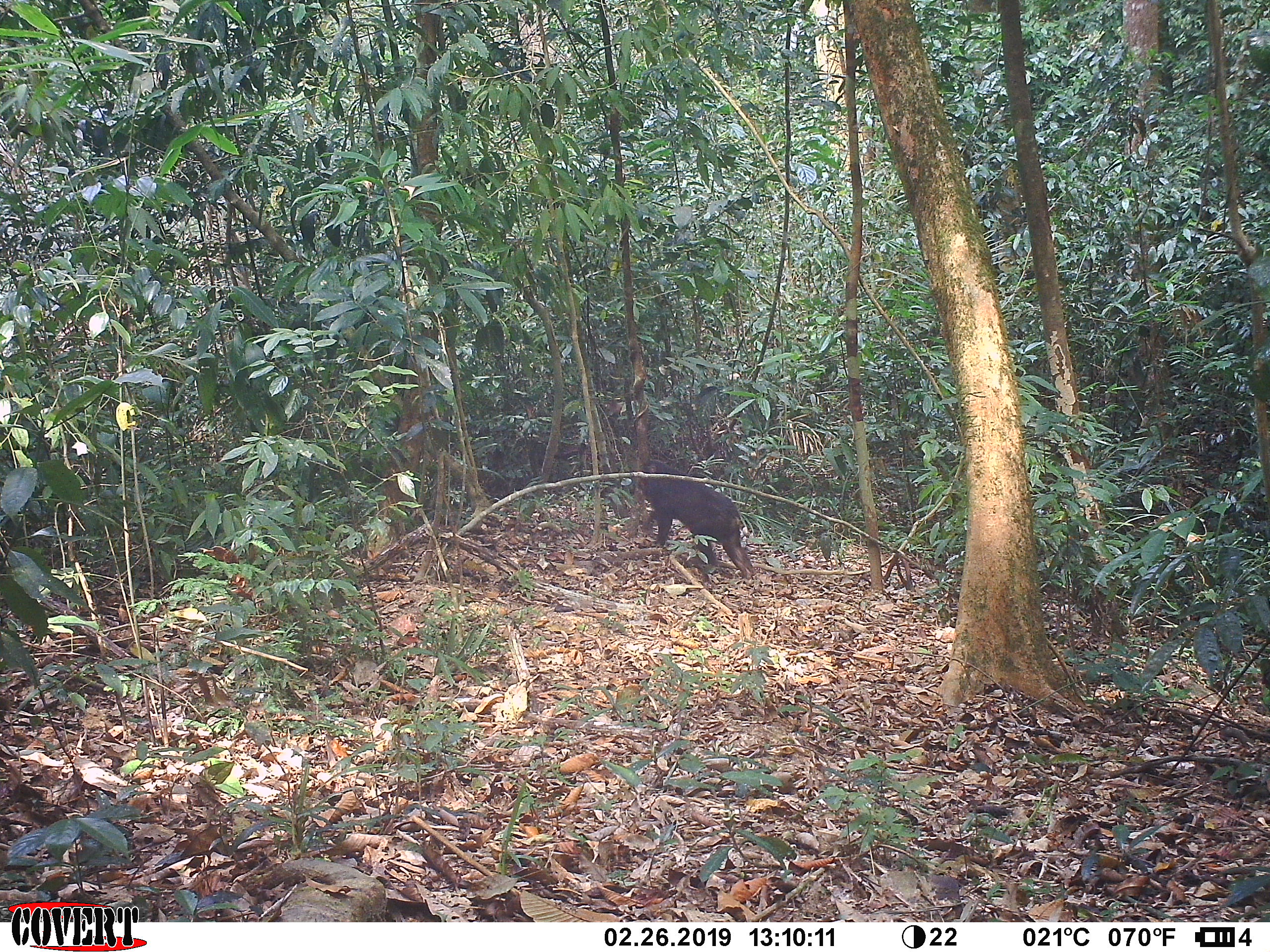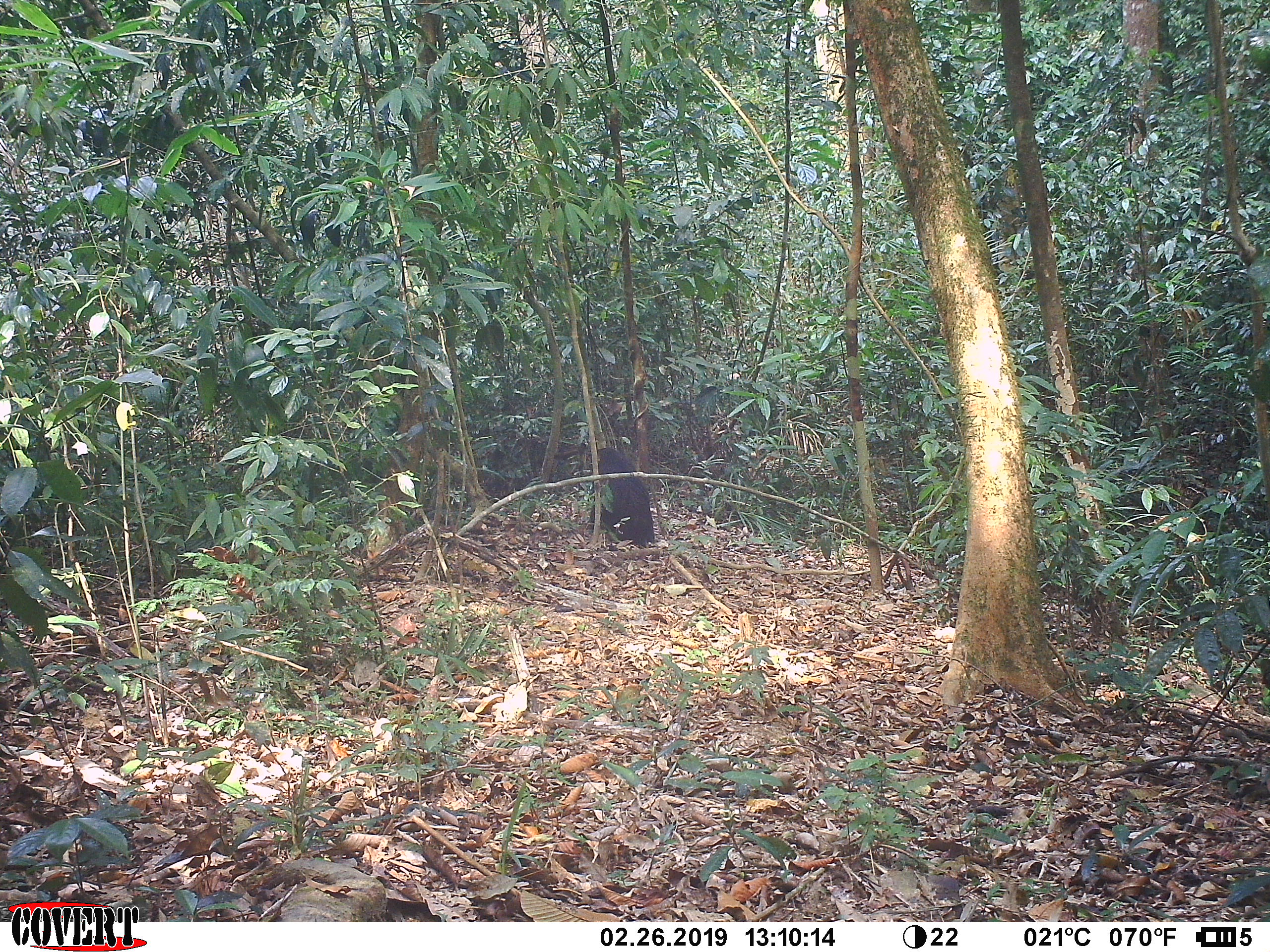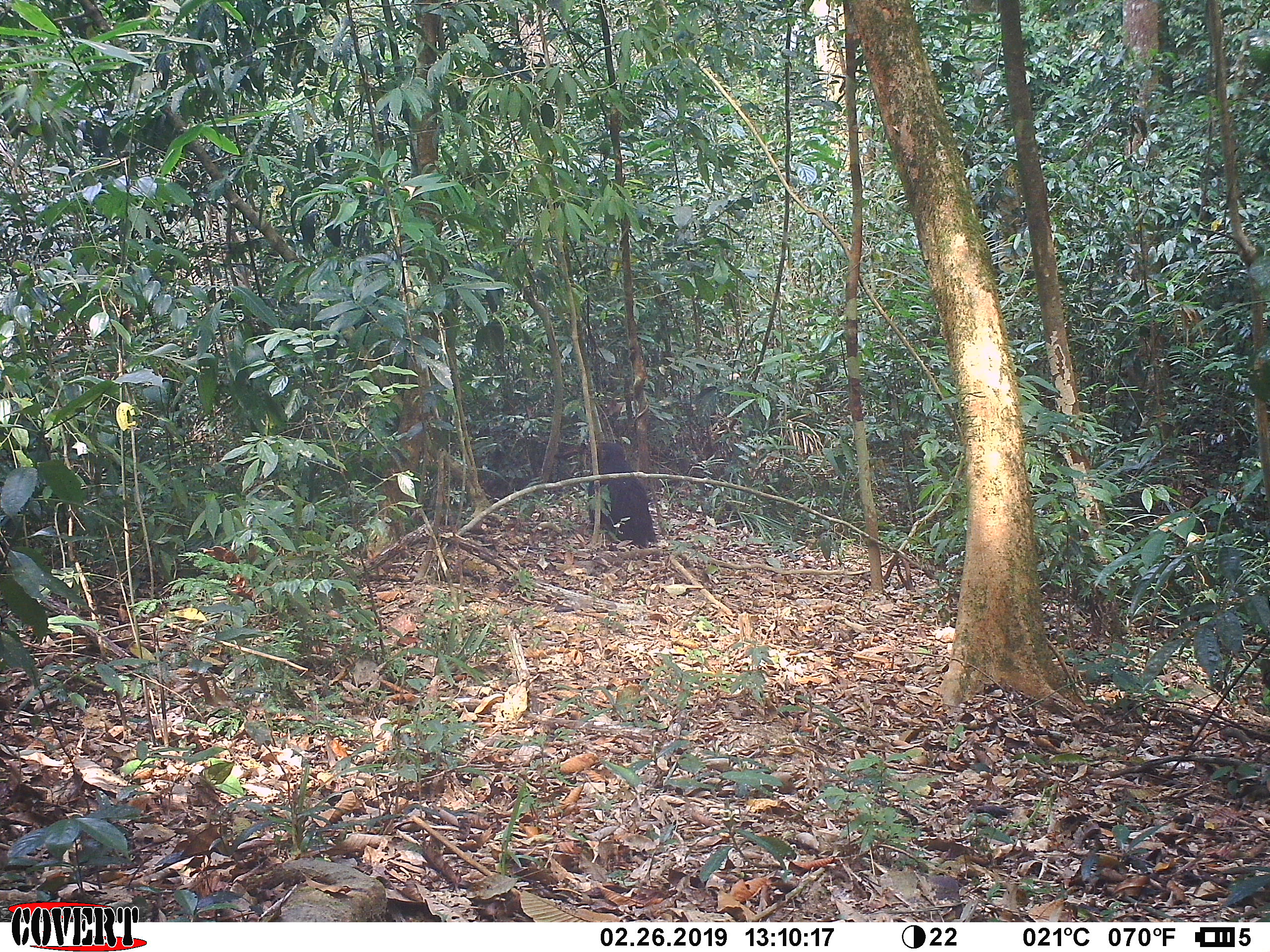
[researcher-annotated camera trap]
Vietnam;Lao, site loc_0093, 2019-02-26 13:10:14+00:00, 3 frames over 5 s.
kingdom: Animalia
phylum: Chordata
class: Mammalia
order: Primates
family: Cercopithecidae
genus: Macaca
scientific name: Macaca arctoides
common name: stump-tailed macaque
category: stump tailed macaque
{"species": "stump tailed macaque (stump-tailed macaque) (Macaca arctoides)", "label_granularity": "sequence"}